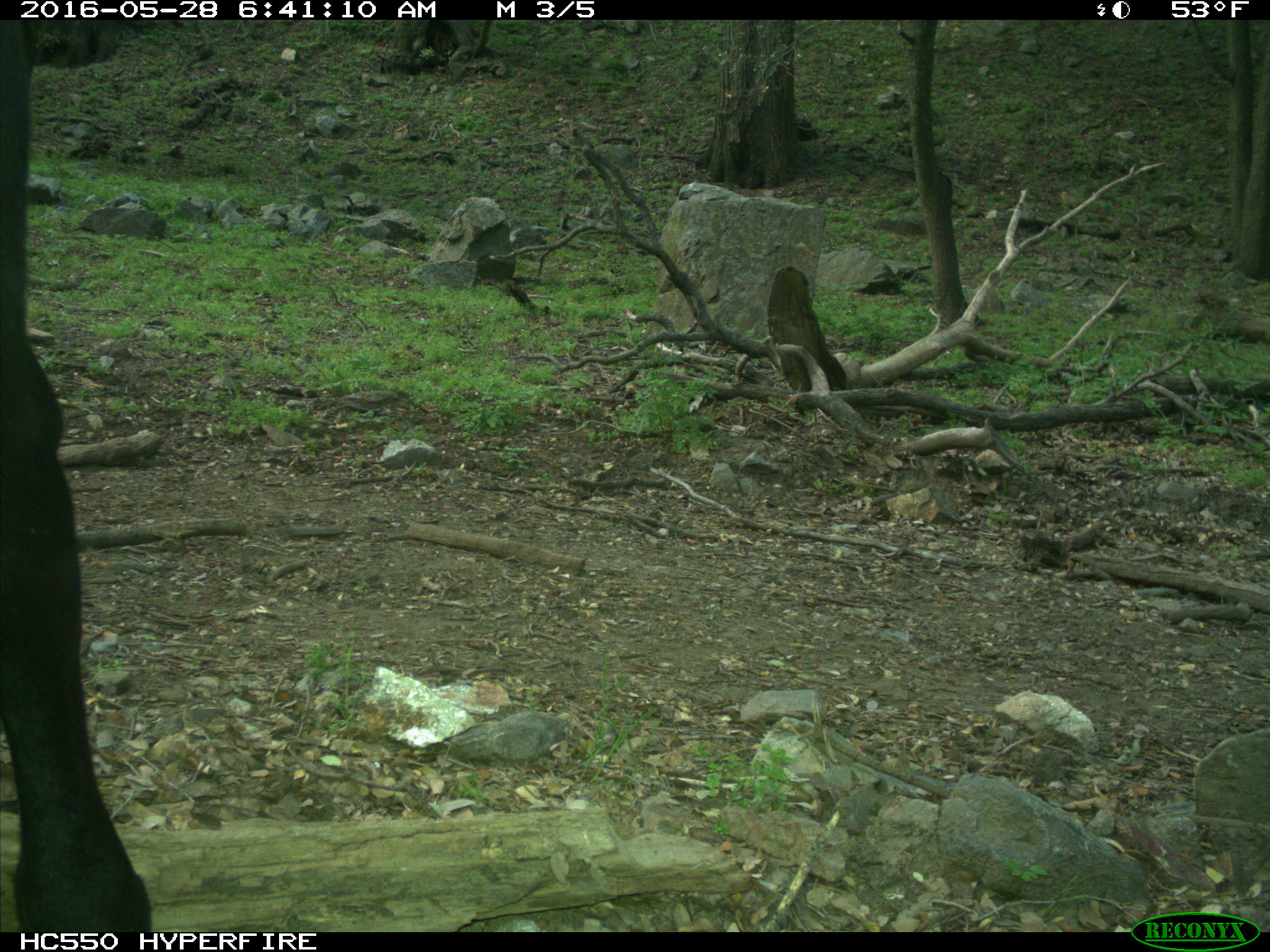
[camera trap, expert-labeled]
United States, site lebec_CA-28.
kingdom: Animalia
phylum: Chordata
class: Mammalia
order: Artiodactyla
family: Bovidae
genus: Bos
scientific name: Bos taurus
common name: domestic cow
Bos taurus (domestic cow).